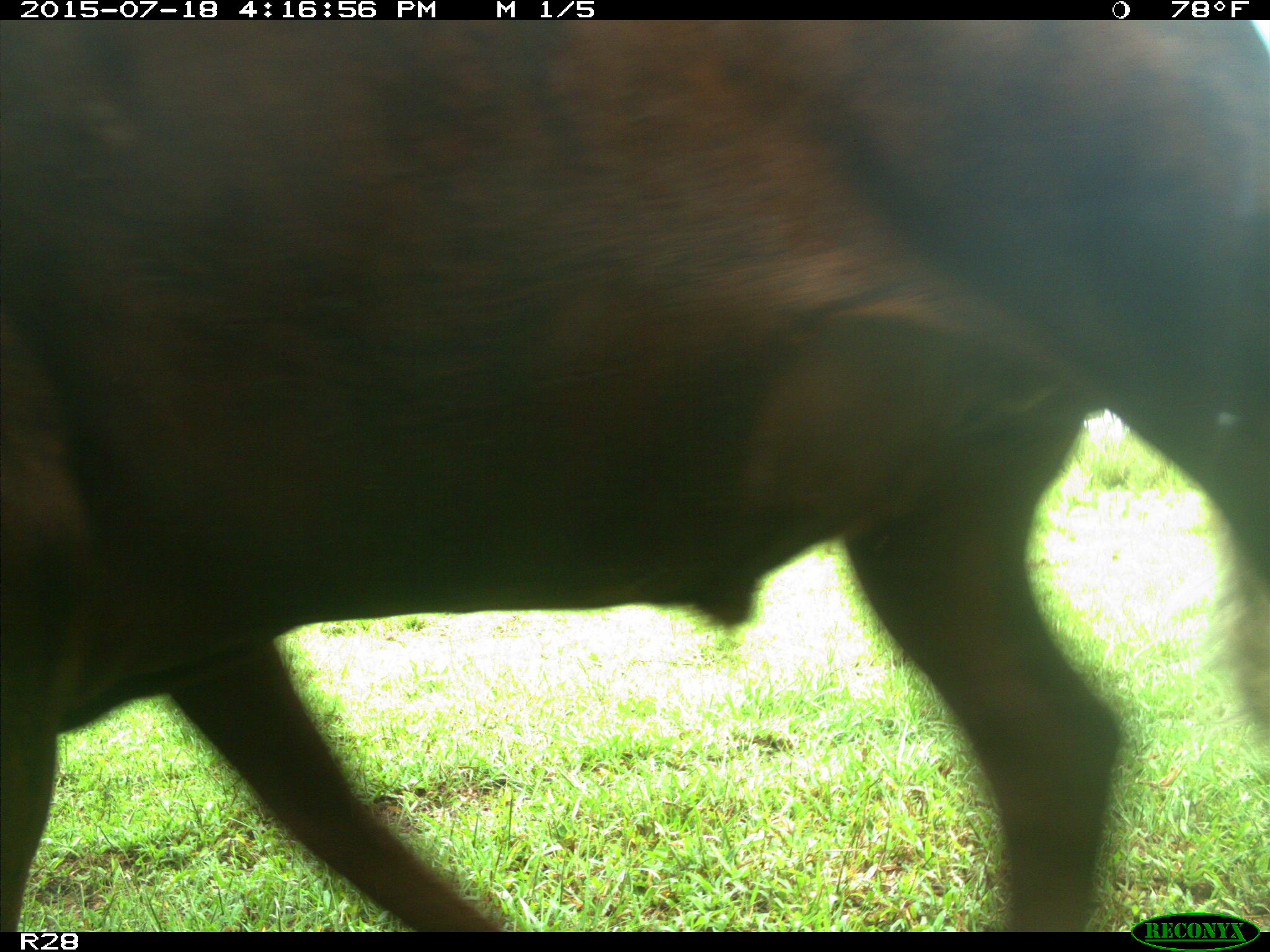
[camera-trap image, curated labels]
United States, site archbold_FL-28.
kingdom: Animalia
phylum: Chordata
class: Mammalia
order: Artiodactyla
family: Bovidae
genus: Bos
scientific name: Bos taurus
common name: domestic cow